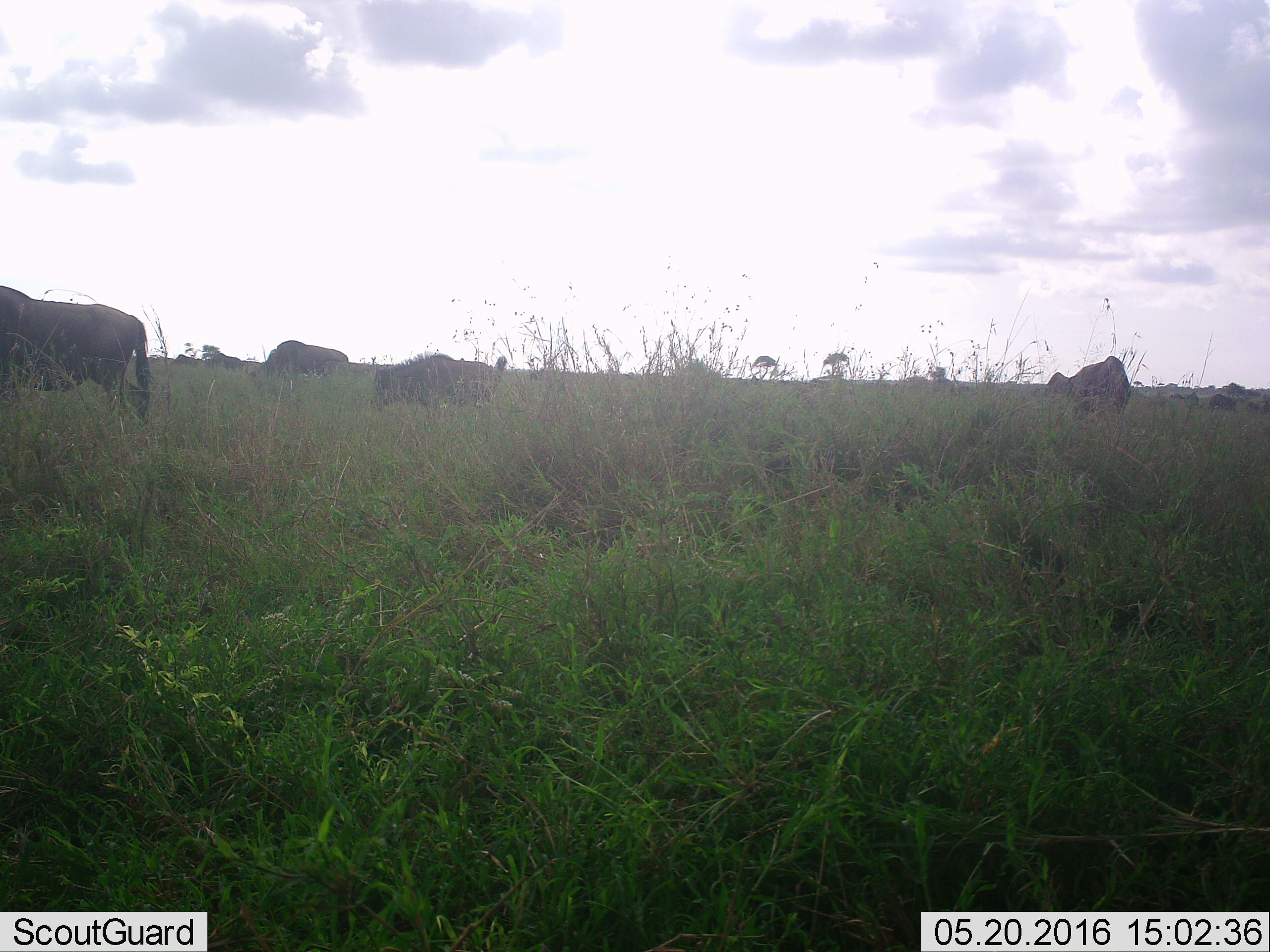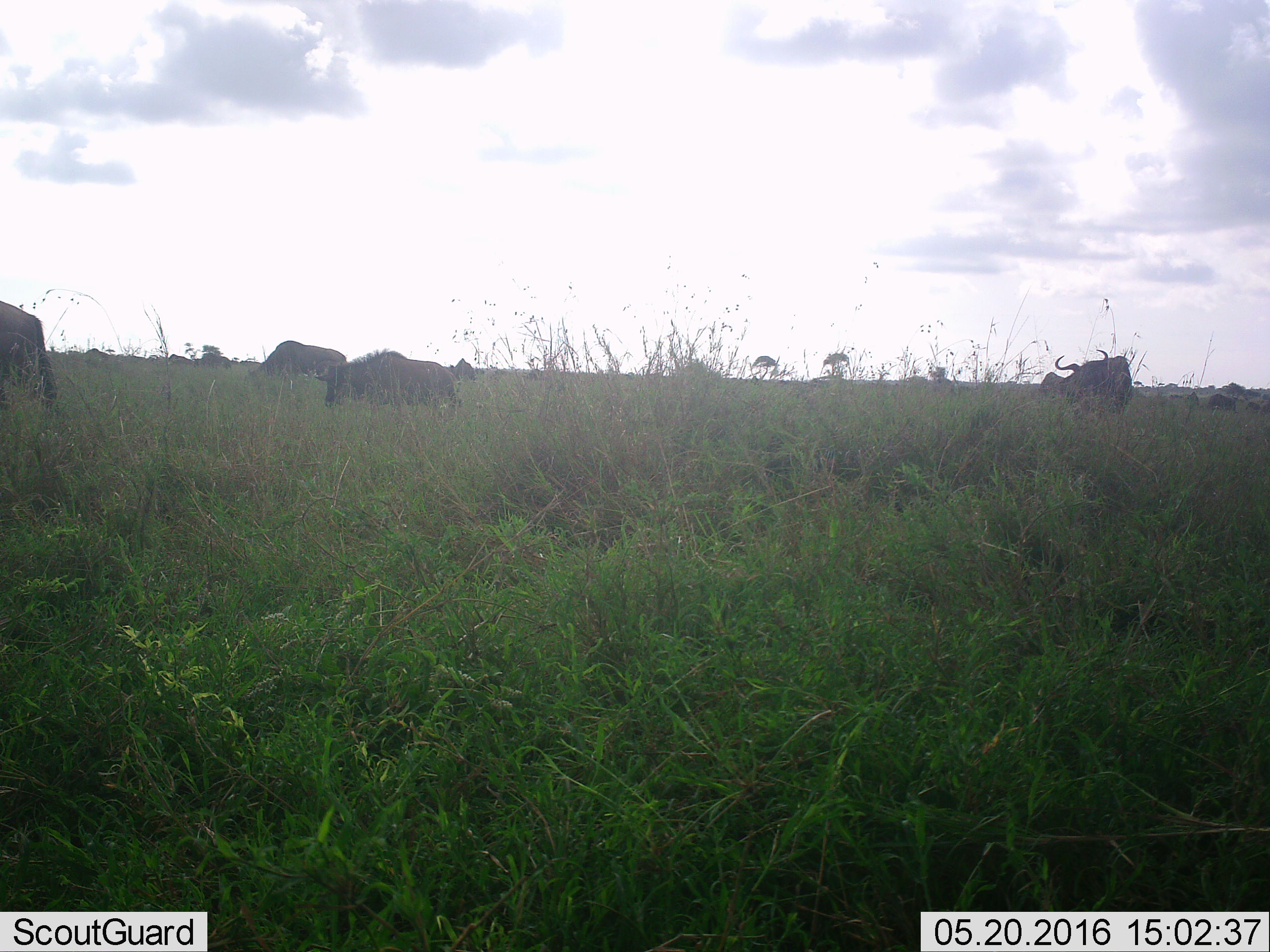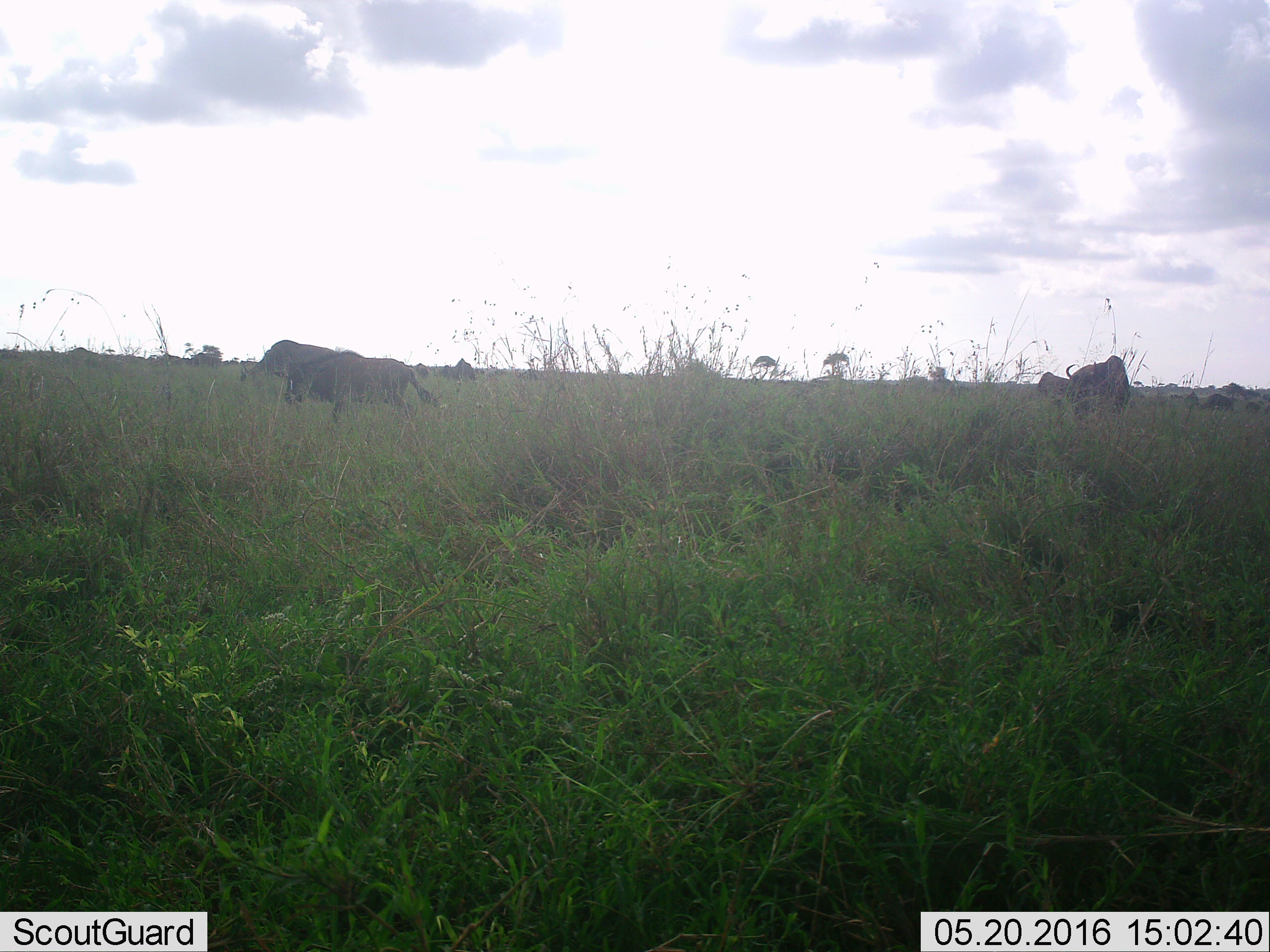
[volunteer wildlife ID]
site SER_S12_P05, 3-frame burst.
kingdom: Animalia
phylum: Chordata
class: Mammalia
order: Artiodactyla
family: Bovidae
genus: Connochaetes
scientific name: Connochaetes taurinus taurinus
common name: blue wildebeest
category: wildebeestblue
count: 11-50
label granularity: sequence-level